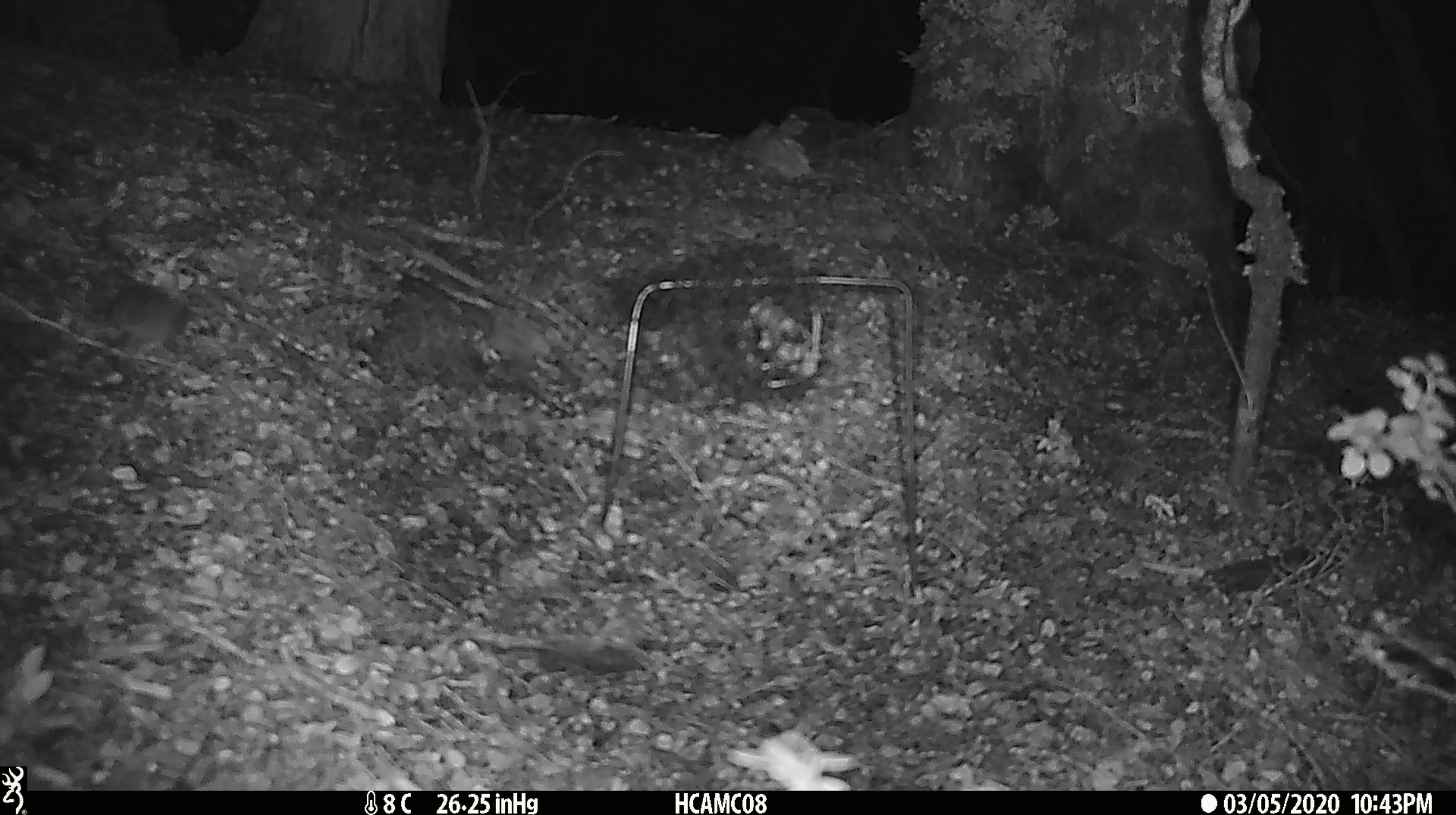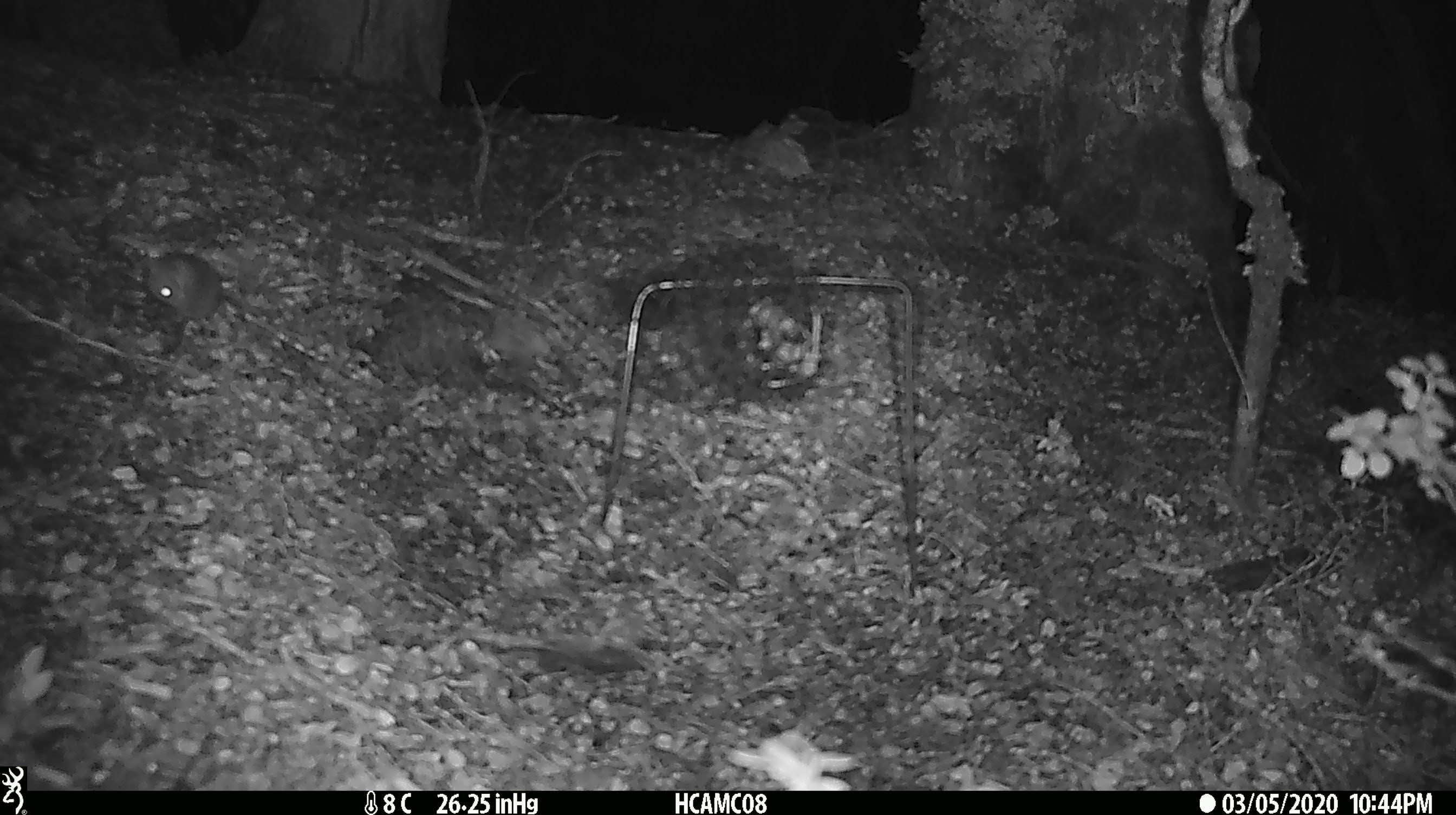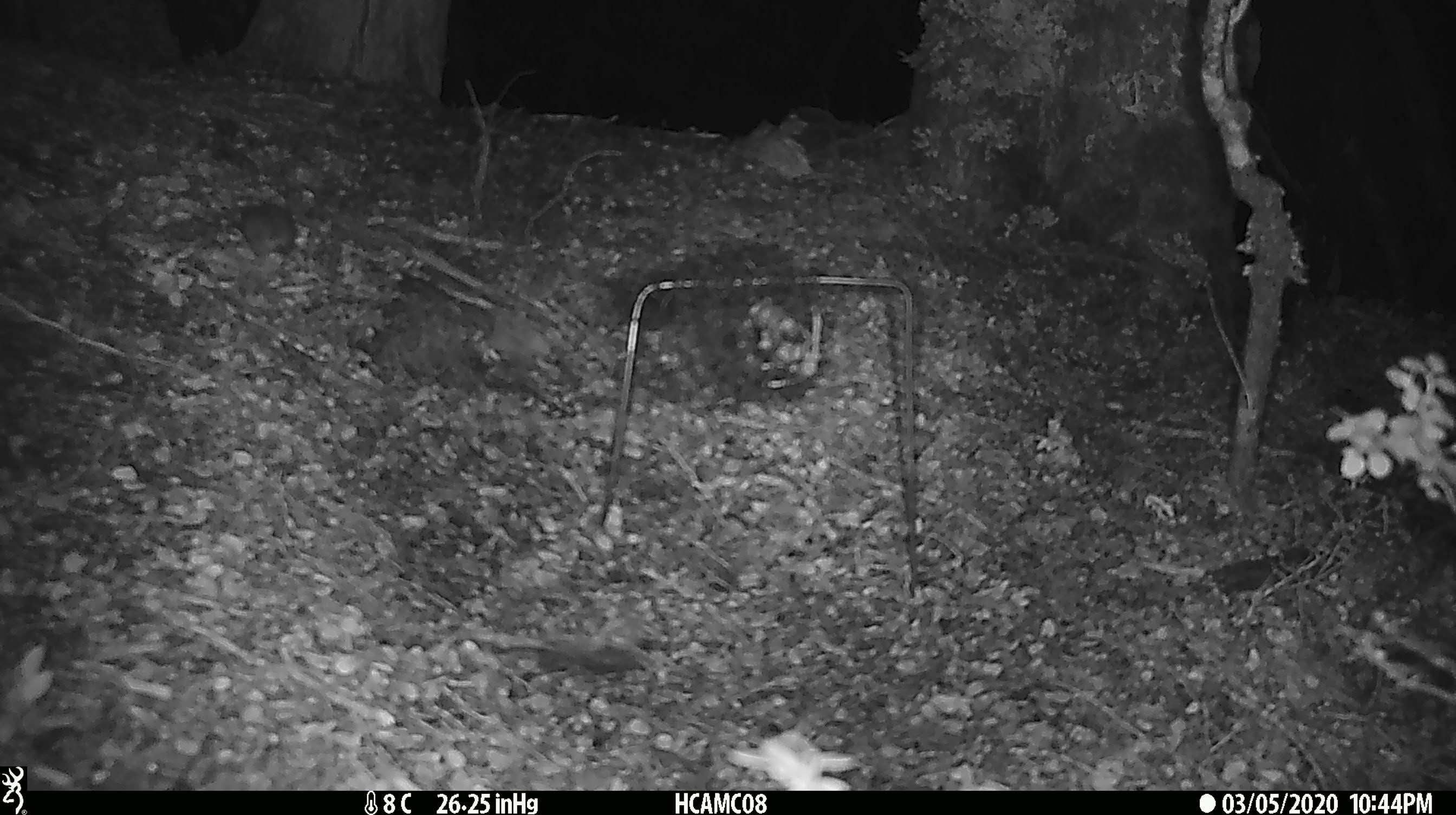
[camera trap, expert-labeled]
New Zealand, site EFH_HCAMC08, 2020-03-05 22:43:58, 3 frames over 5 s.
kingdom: Animalia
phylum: Chordata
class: Mammalia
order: Rodentia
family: Muridae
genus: Mus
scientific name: Mus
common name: mouse